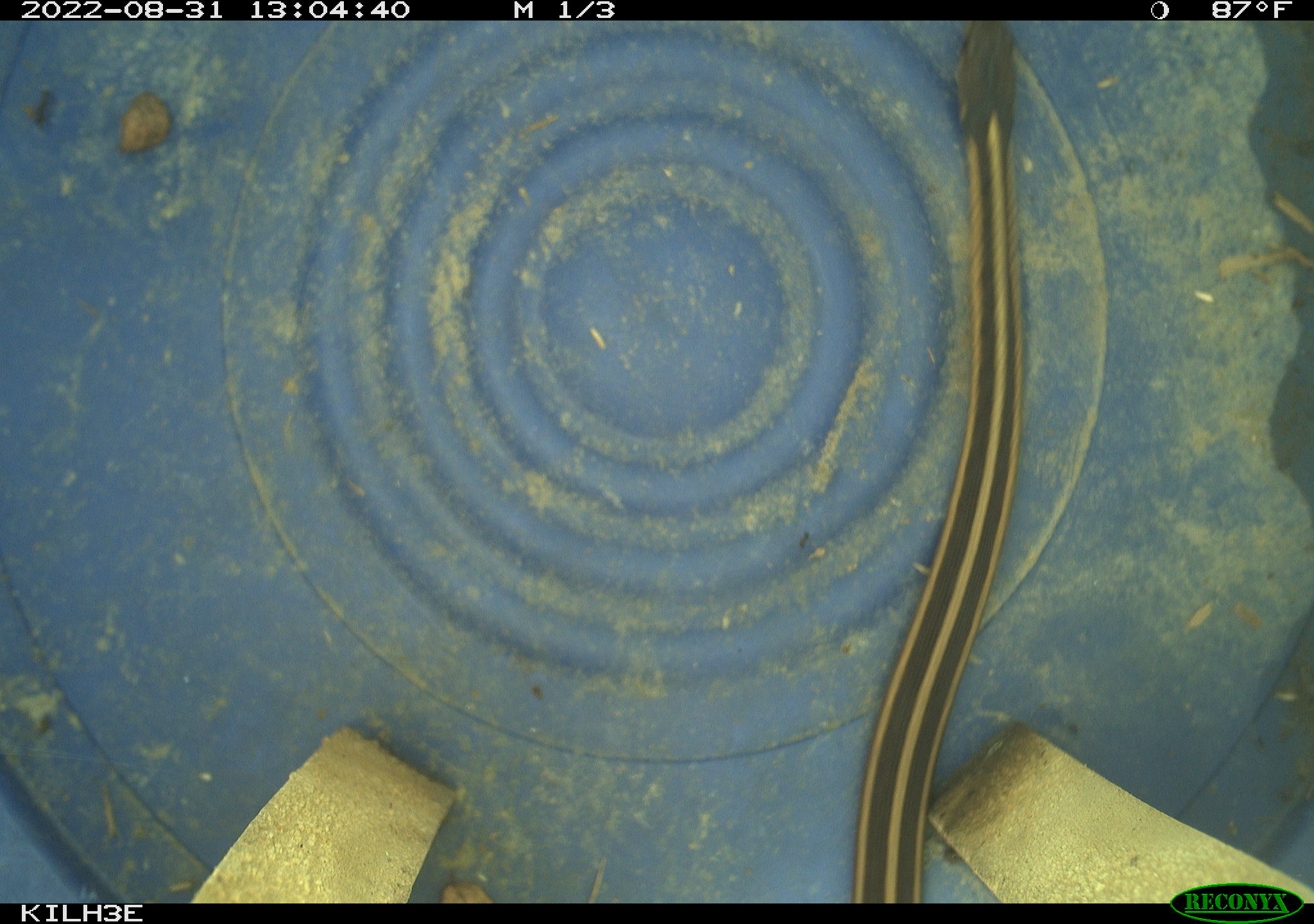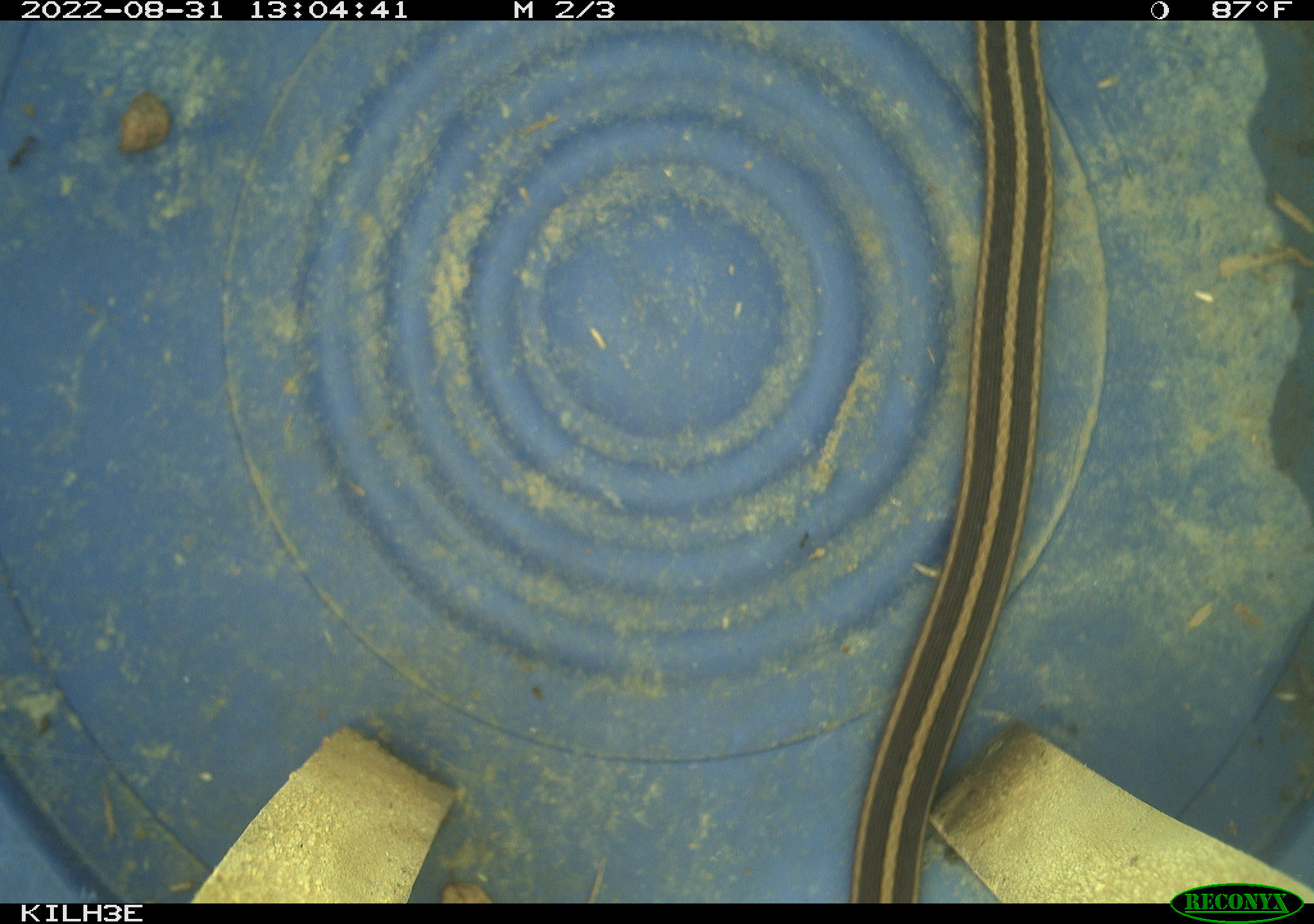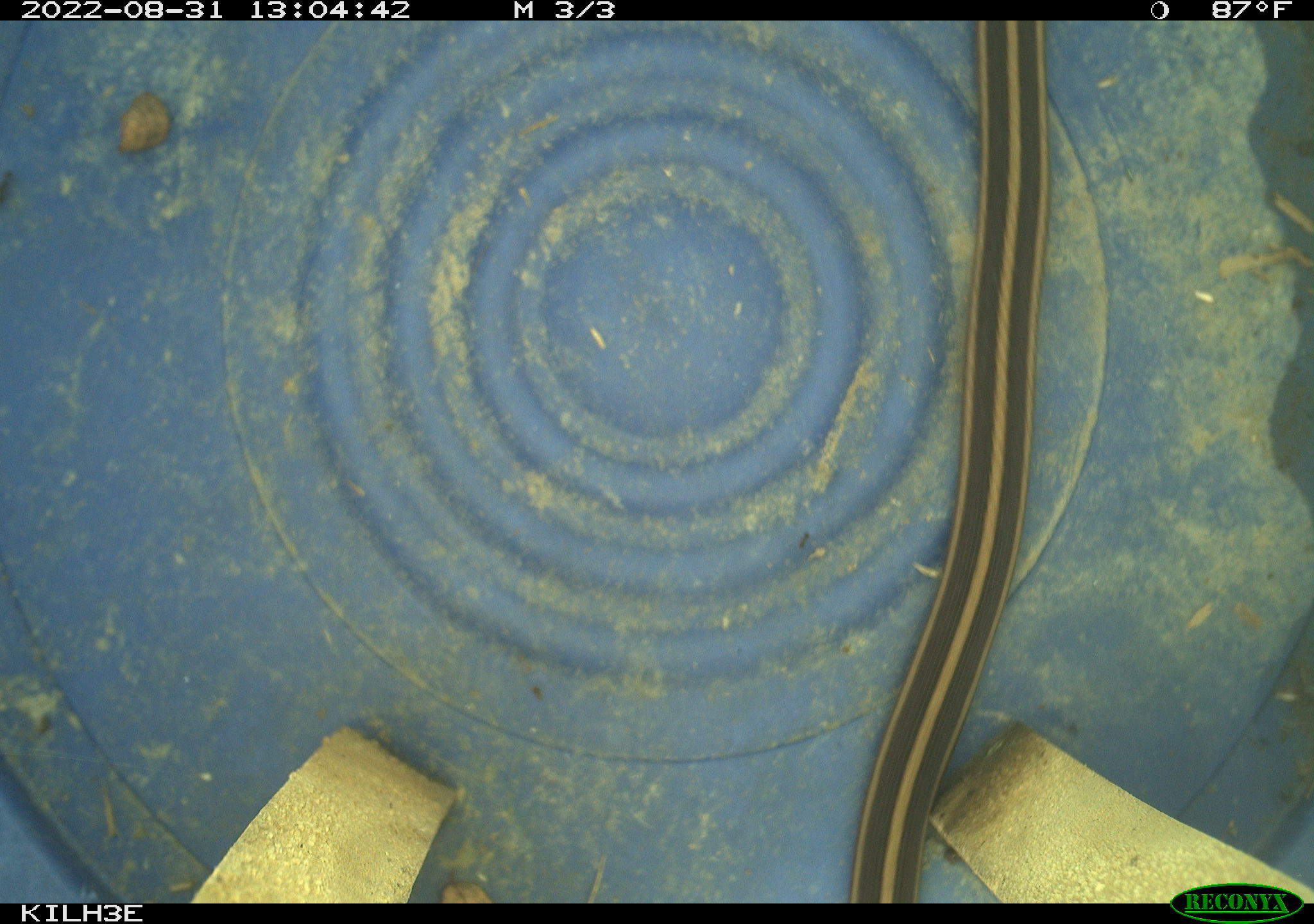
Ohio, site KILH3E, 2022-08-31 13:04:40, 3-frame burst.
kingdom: Animalia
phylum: Chordata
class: Reptilia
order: Squamata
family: Colubridae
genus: Thamnophis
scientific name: Thamnophis sirtalis sirtalis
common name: eastern gartersnake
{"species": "eastern gartersnake (Thamnophis sirtalis sirtalis)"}